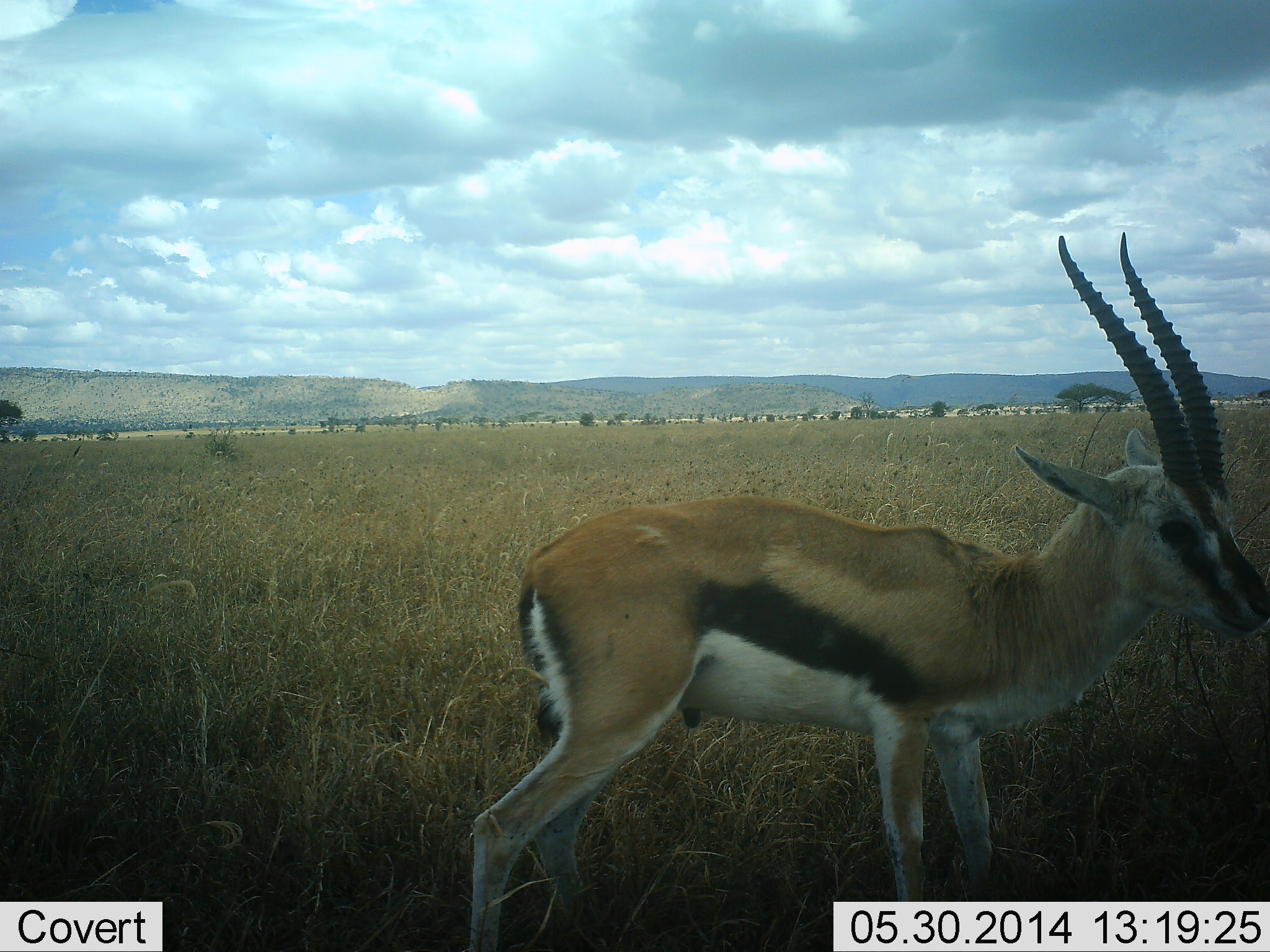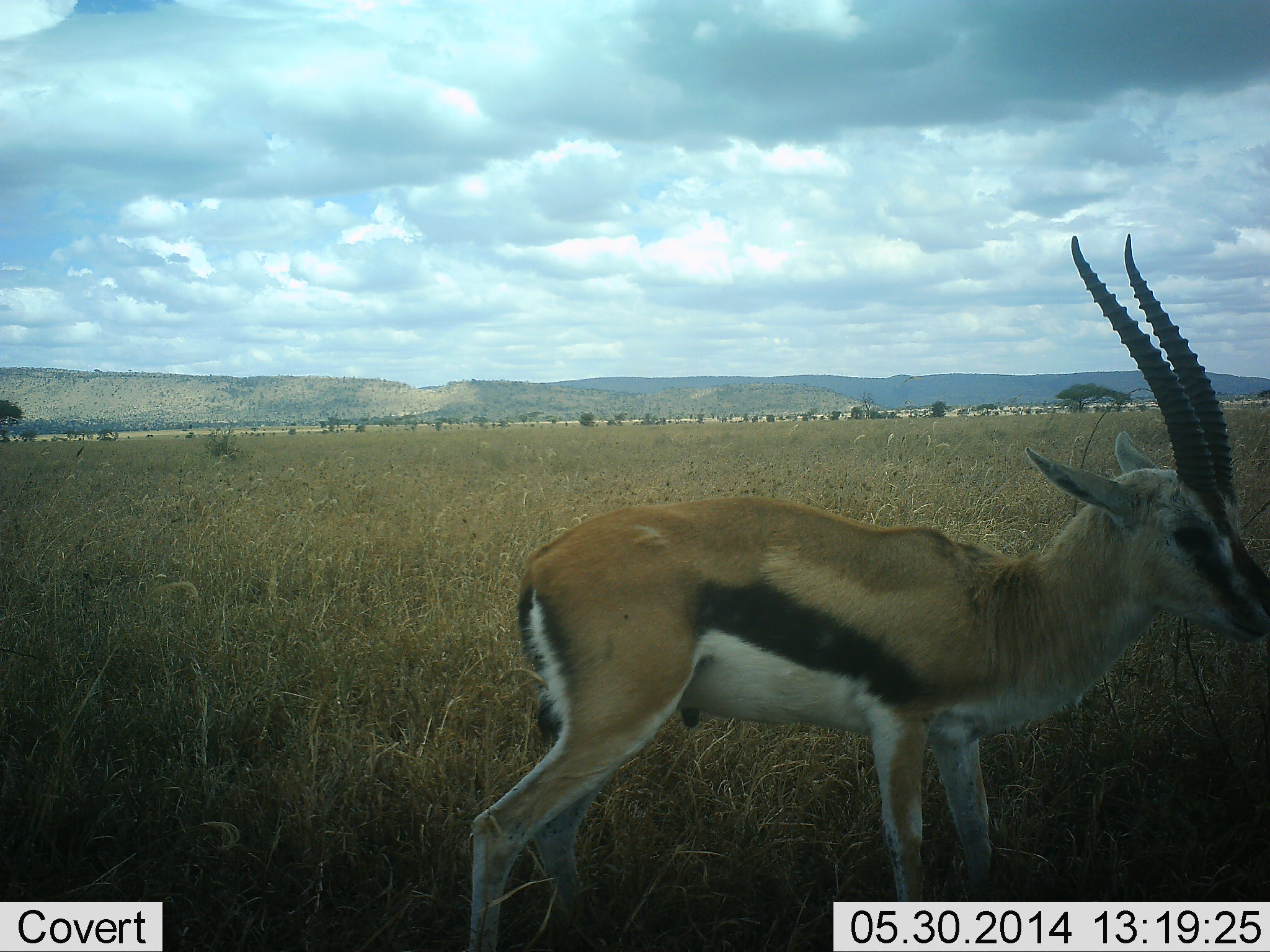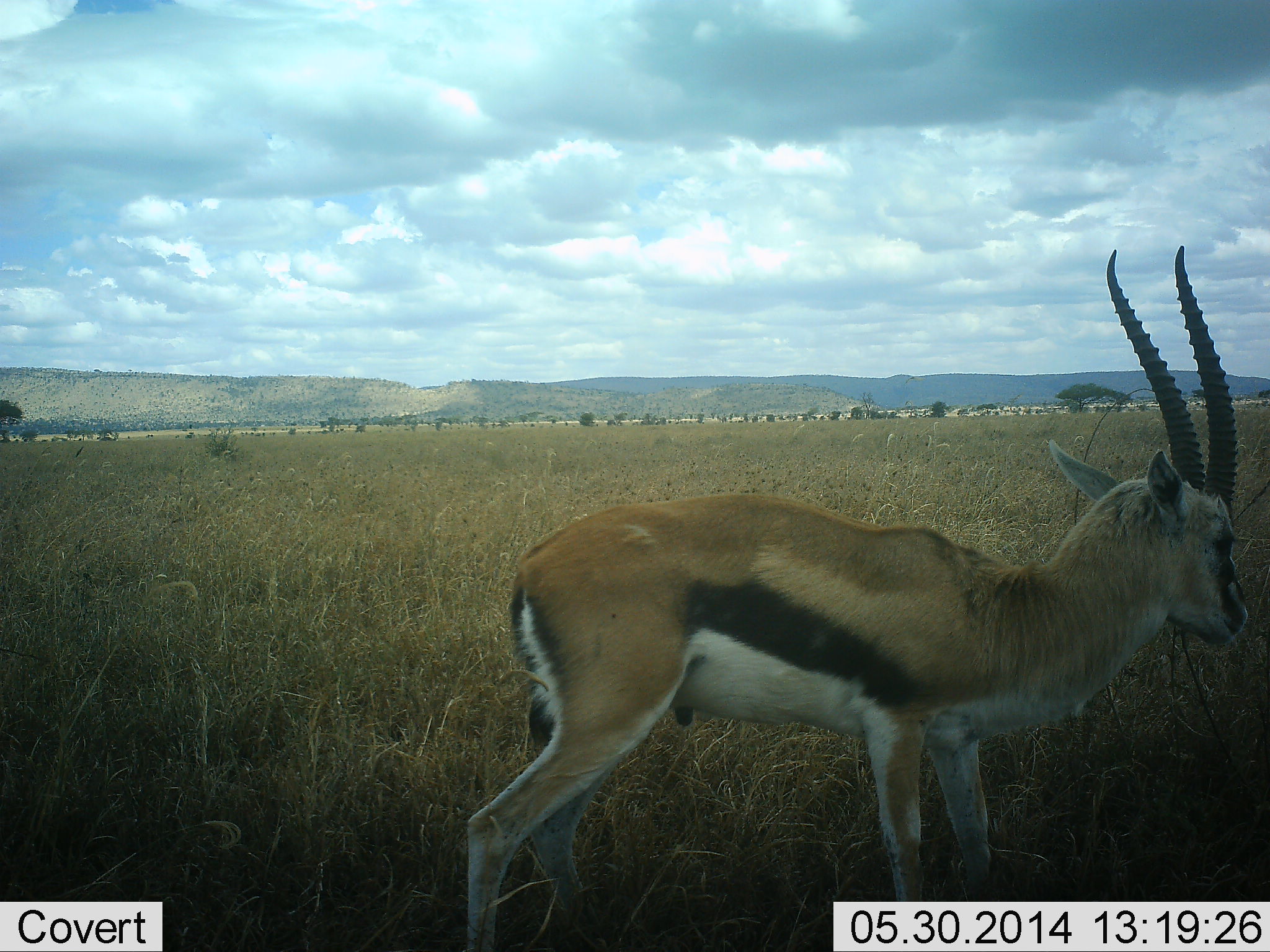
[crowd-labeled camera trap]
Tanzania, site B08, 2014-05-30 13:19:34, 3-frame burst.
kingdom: Animalia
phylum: Chordata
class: Mammalia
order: Artiodactyla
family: Bovidae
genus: Eudorcas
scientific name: Eudorcas thomsonii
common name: thomson's gazelle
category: gazellethomsons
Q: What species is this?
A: Gazellethomsons (thomson's gazelle) (Eudorcas thomsonii).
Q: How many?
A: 1.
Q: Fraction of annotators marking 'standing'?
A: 90%.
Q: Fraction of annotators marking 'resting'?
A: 0%.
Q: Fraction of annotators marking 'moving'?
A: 10%.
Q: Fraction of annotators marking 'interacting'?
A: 0%.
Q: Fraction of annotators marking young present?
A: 0%.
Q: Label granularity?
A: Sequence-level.